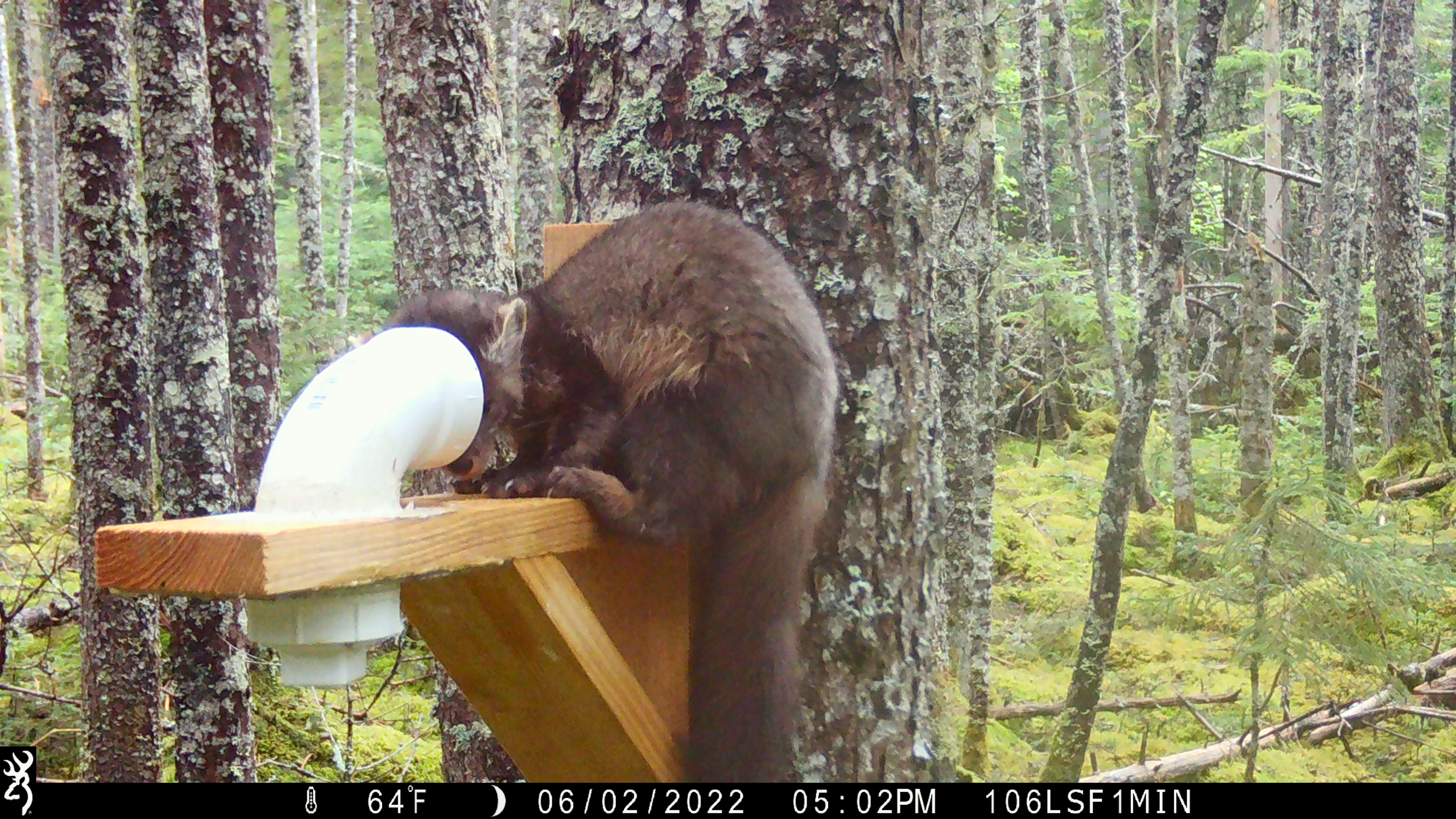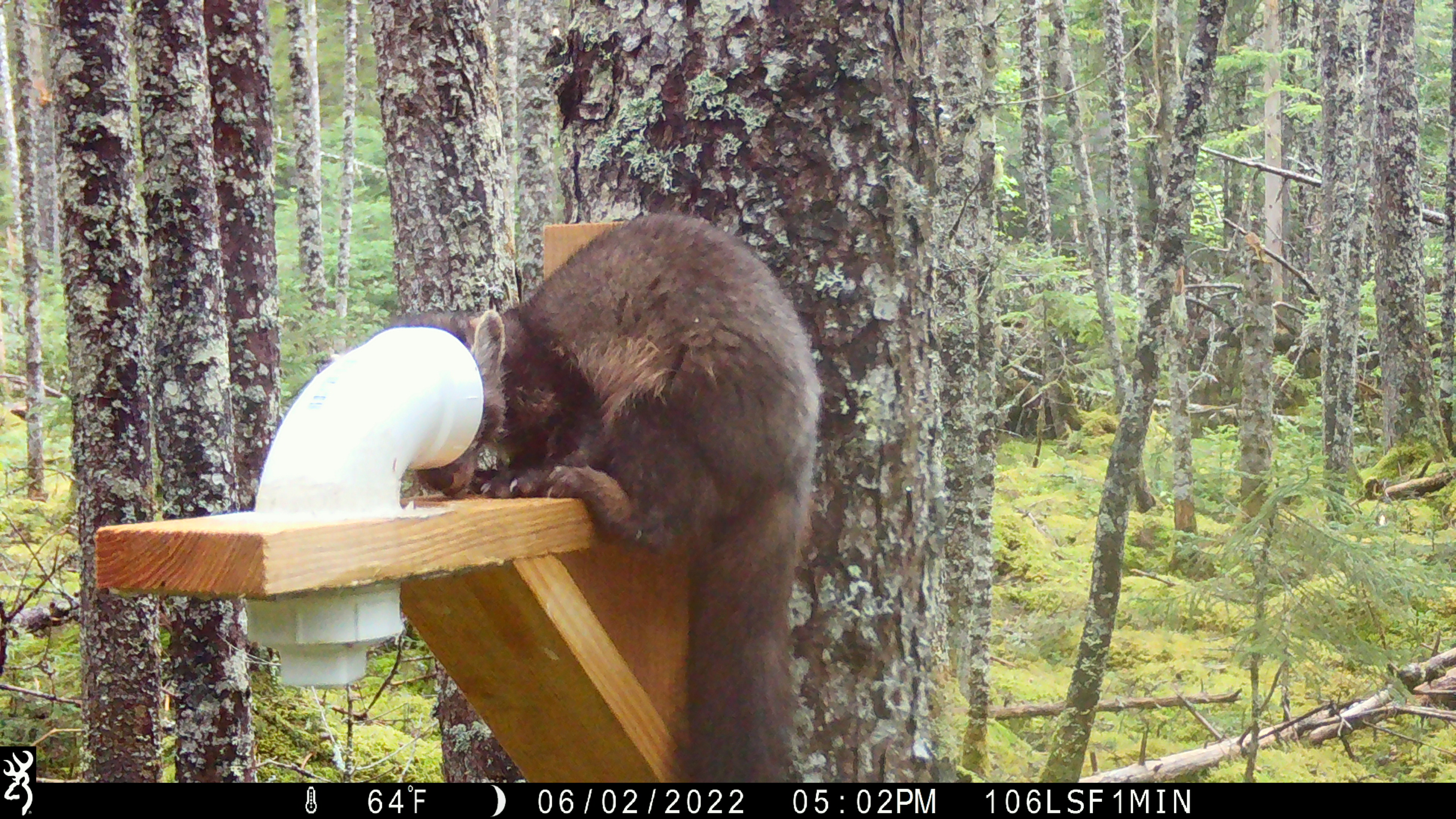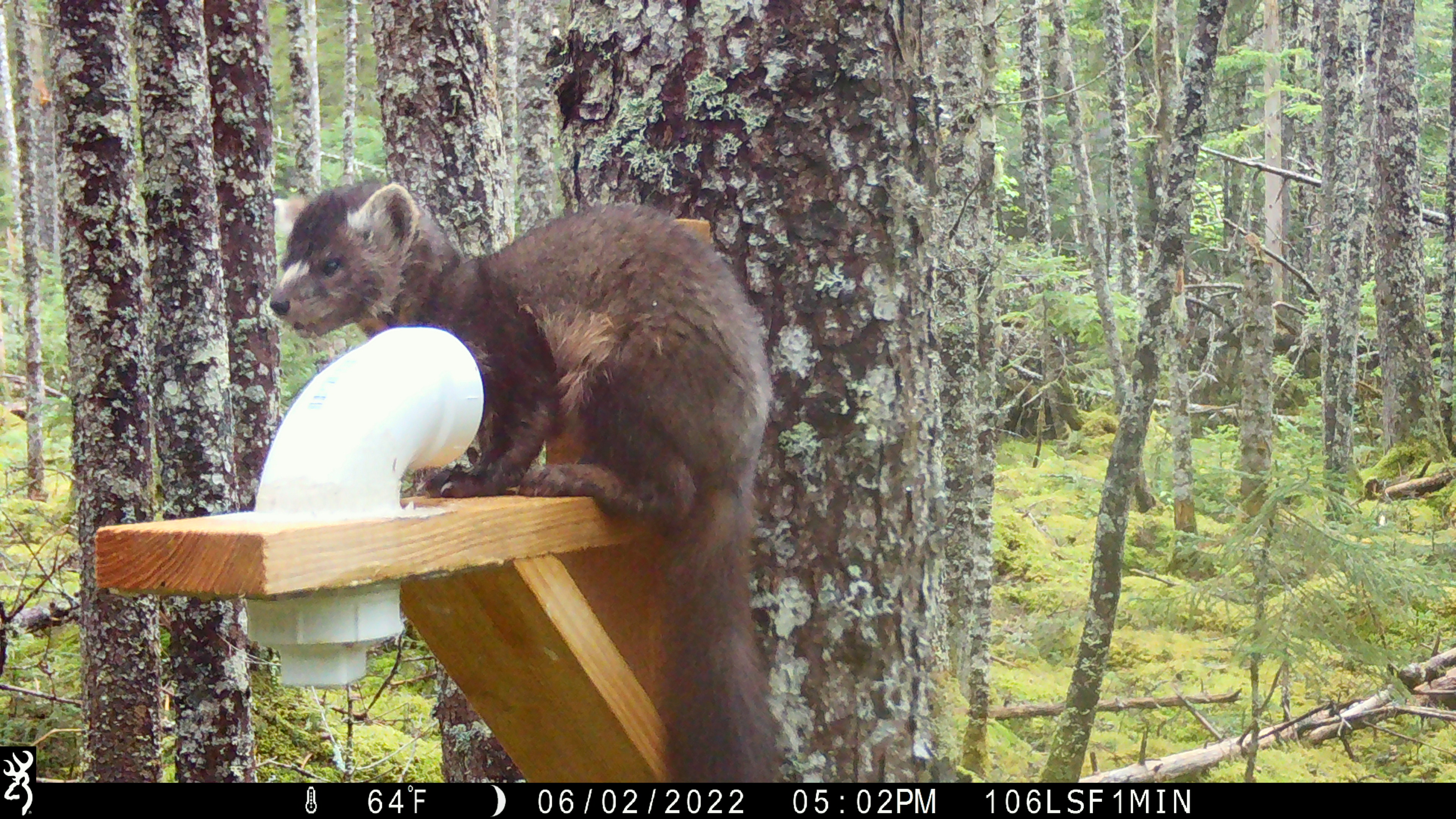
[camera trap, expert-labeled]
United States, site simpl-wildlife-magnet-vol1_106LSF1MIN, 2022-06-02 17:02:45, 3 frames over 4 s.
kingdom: Animalia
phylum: Chordata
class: Mammalia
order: Carnivora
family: Mustelidae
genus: Martes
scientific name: Martes americana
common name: american marten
American marten (Martes americana).